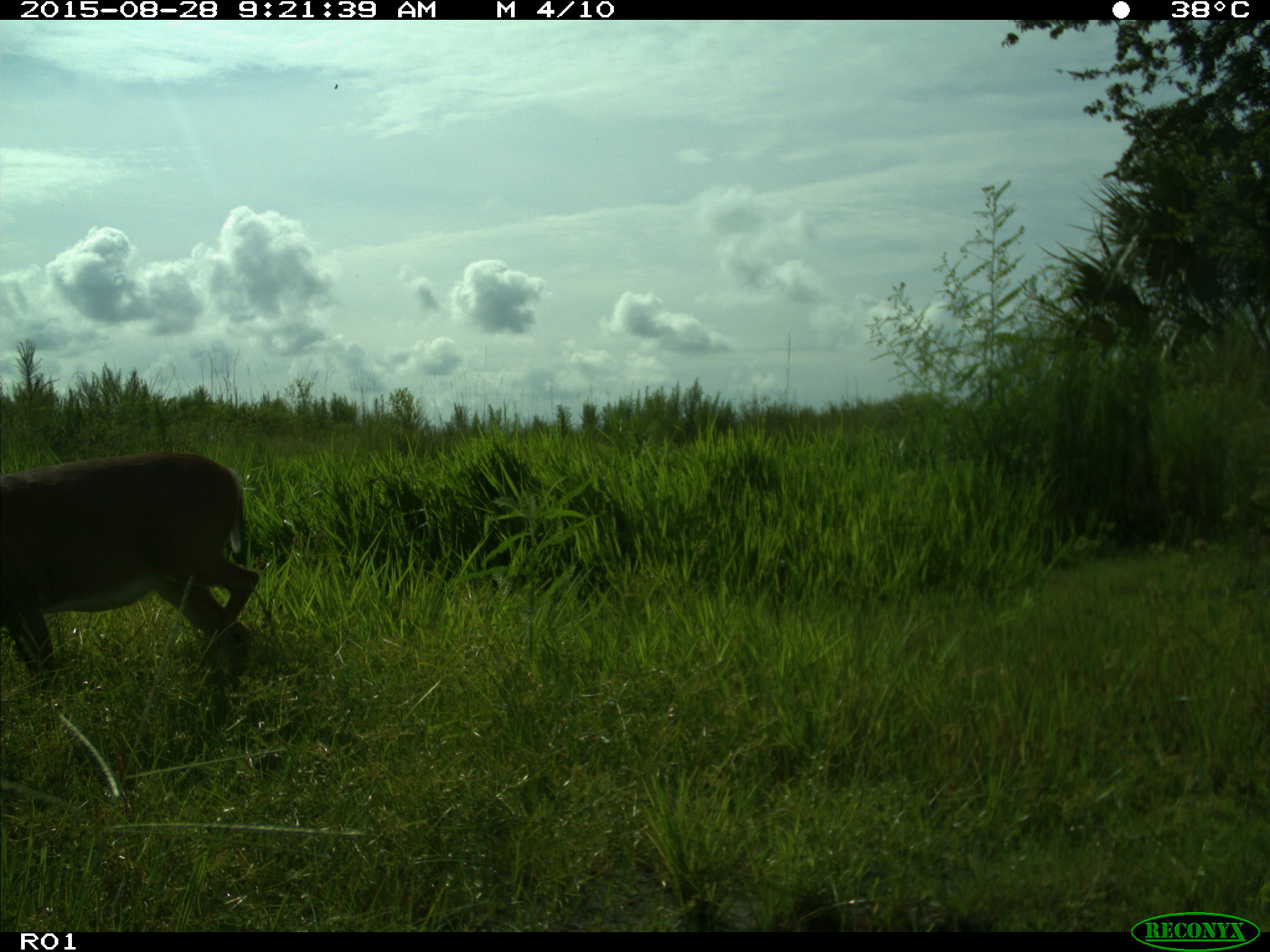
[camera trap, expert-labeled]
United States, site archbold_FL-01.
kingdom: Animalia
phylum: Chordata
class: Mammalia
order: Artiodactyla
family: Cervidae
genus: Odocoileus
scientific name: Odocoileus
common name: deer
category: unidentified deer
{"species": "unidentified deer (deer) (Odocoileus)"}